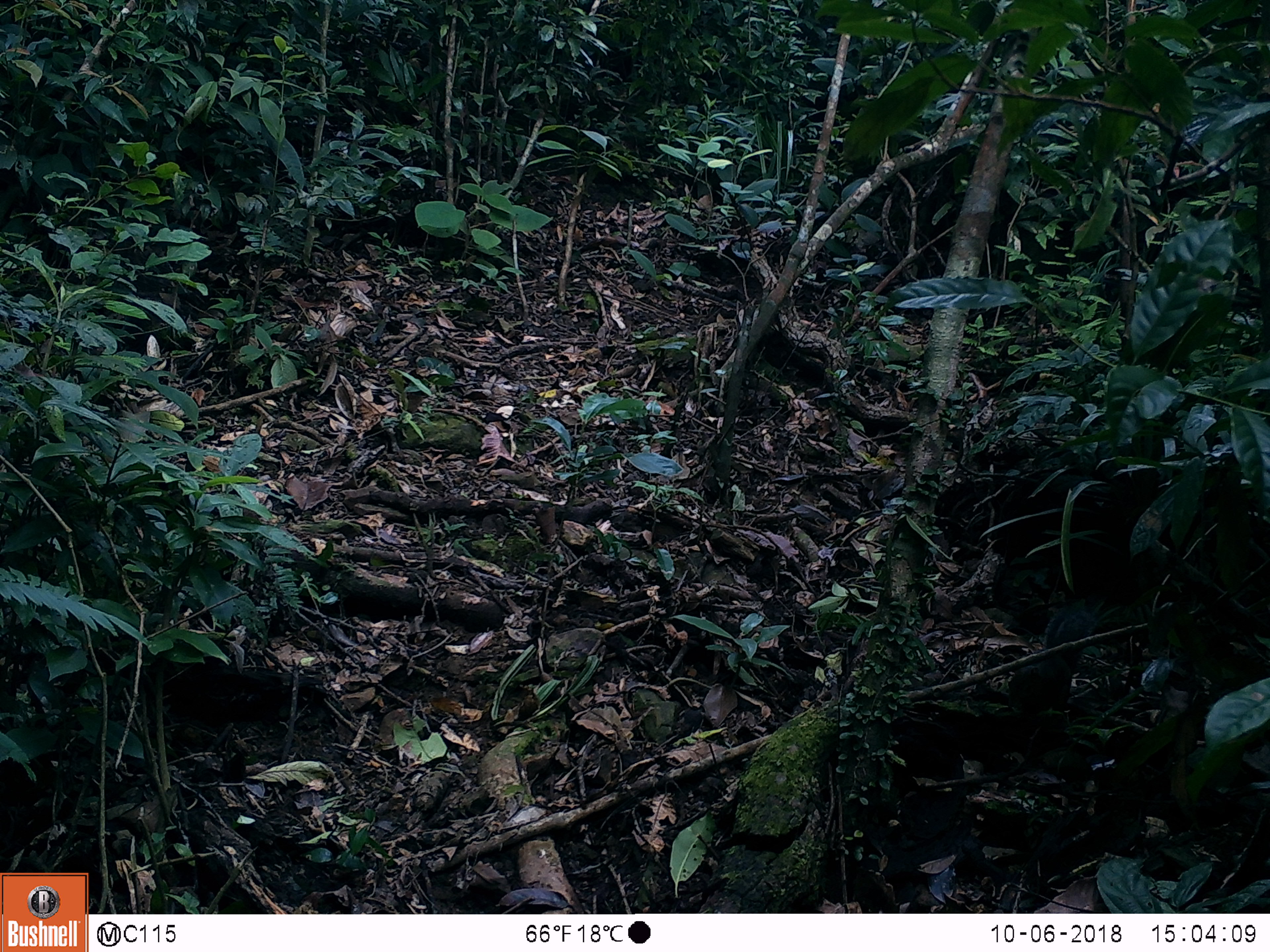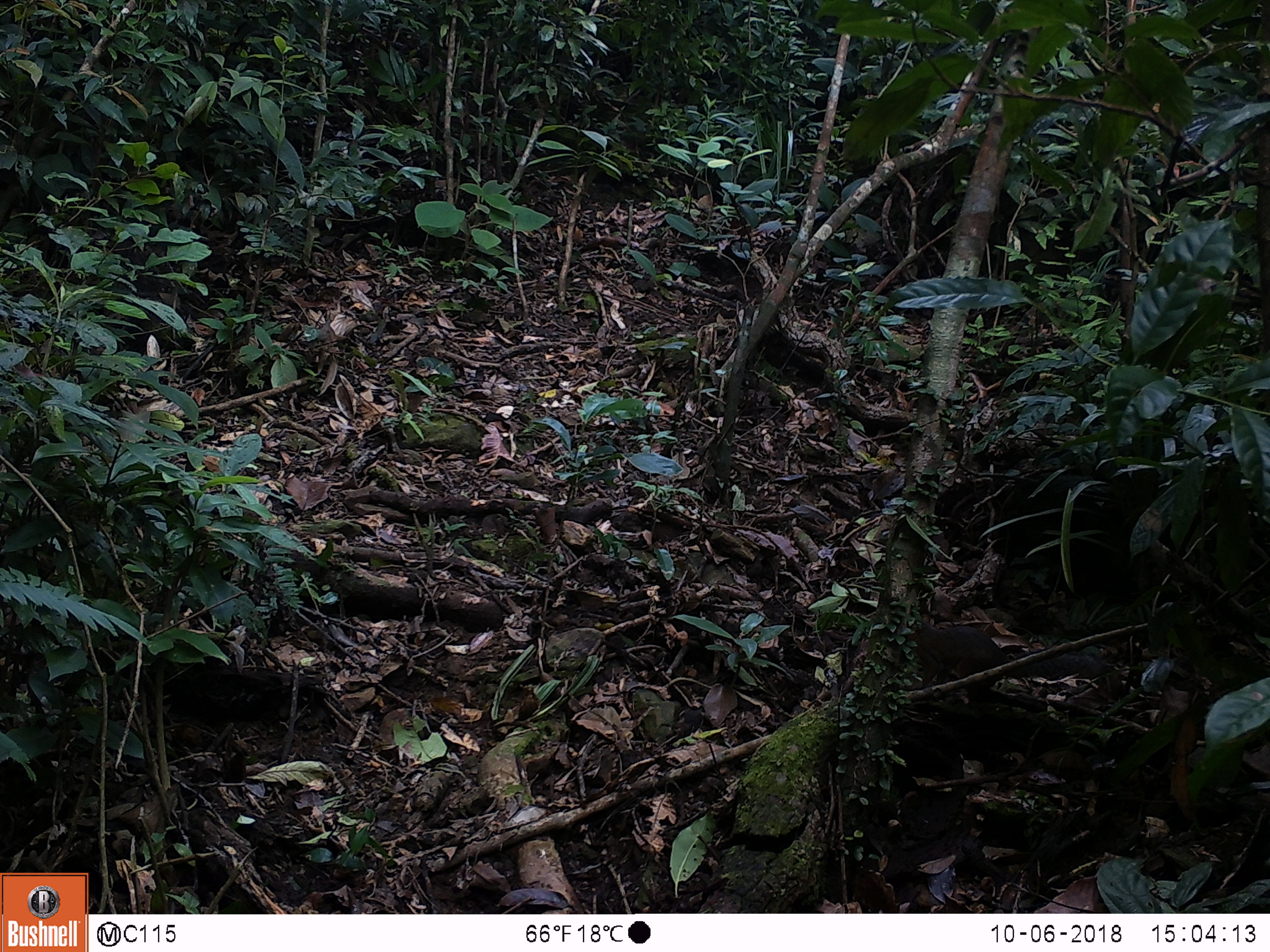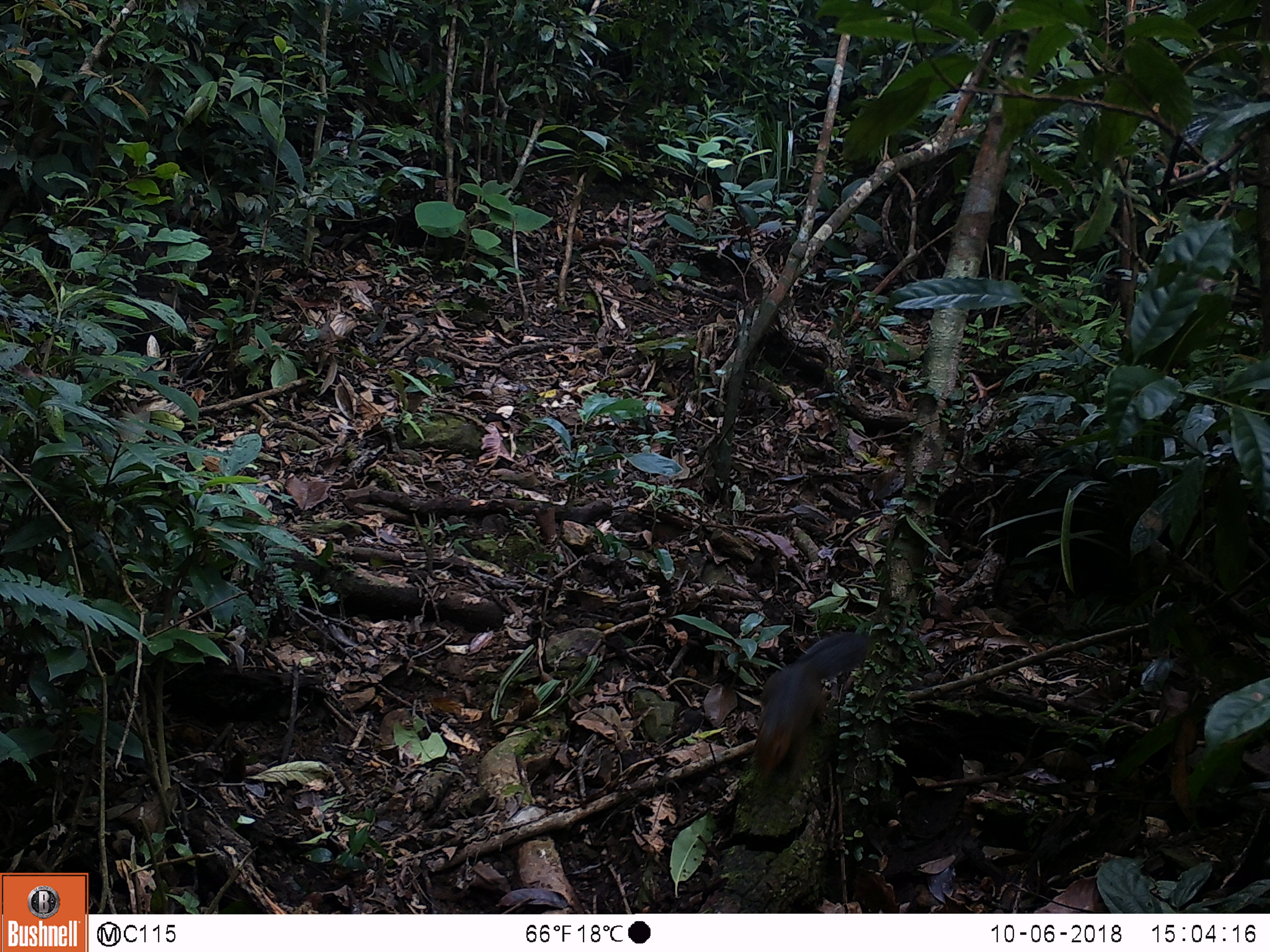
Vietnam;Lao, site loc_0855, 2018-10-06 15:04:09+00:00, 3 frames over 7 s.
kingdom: Animalia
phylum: Chordata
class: Mammalia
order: Rodentia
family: Sciuridae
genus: Dremomys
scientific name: Dremomys rufigenis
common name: red-cheeked squirrel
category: red cheeked squirrel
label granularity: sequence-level